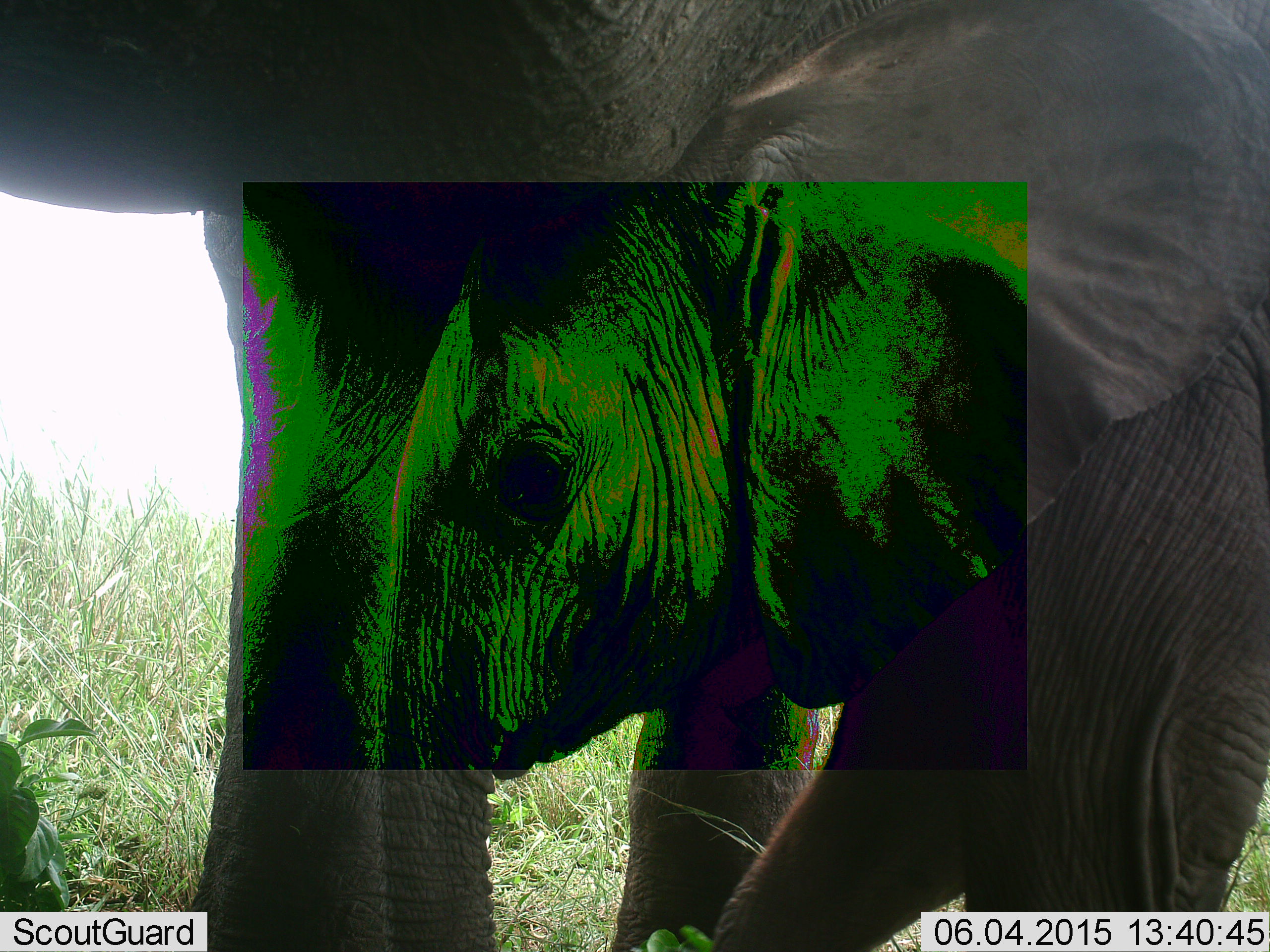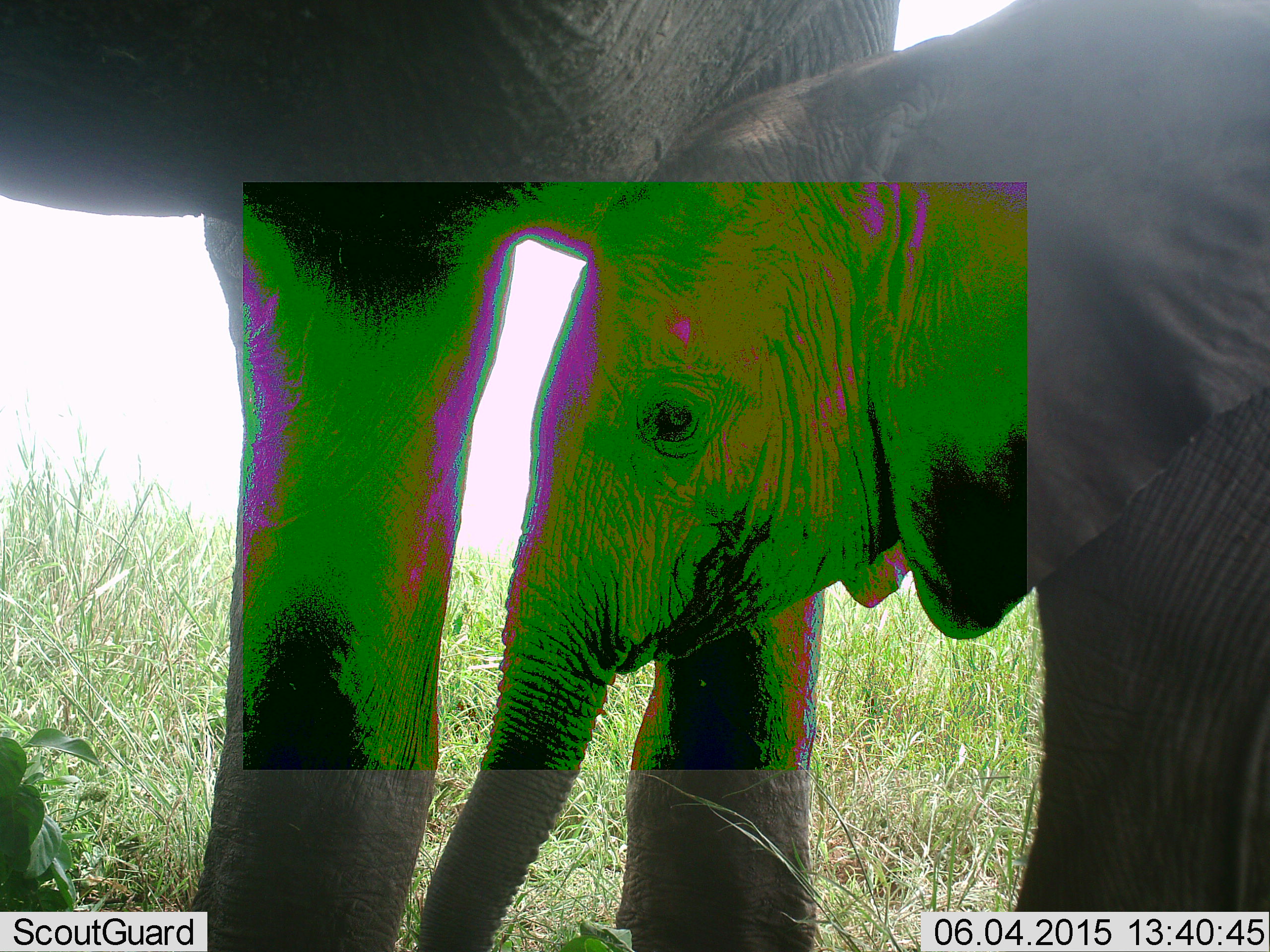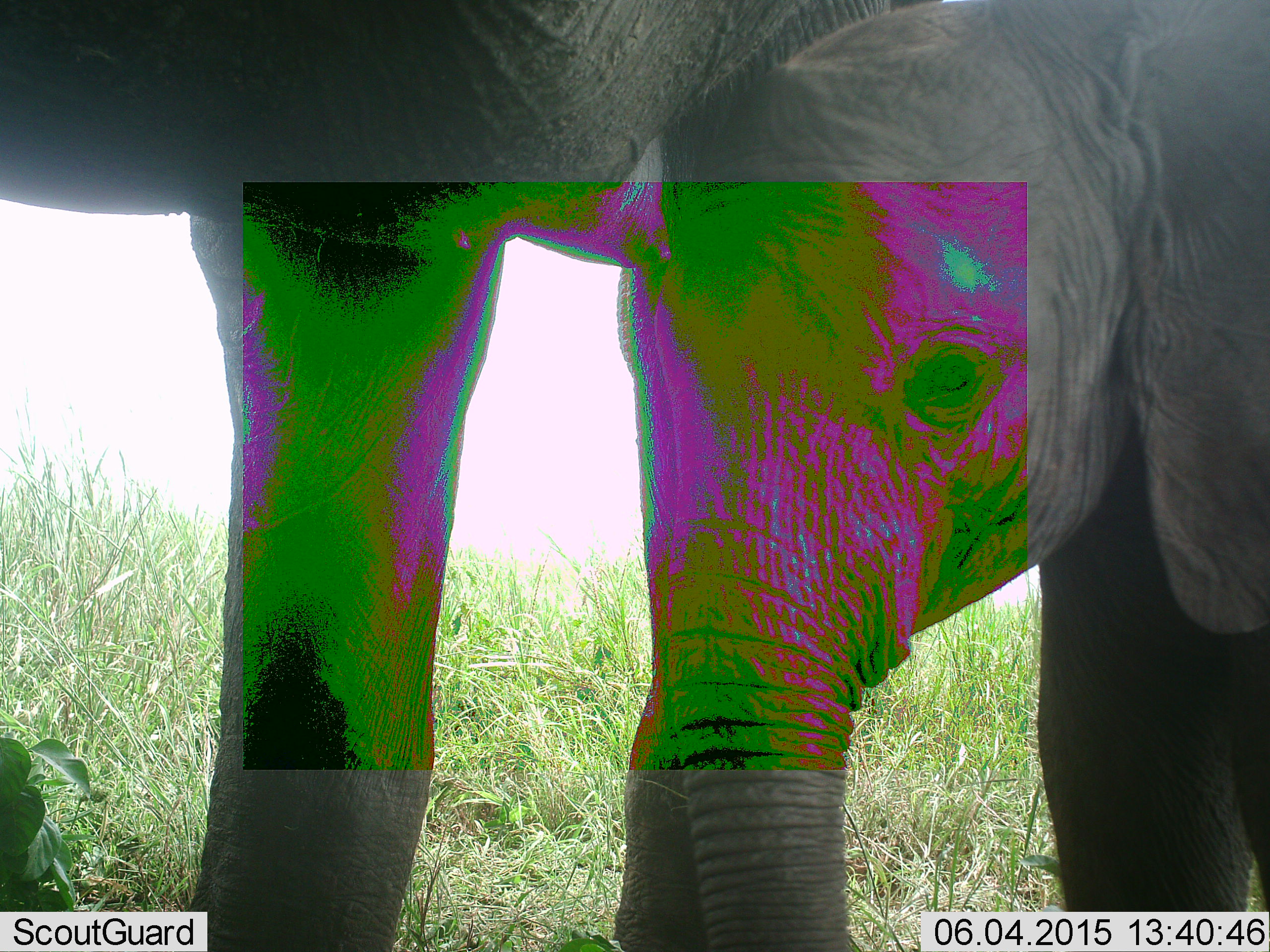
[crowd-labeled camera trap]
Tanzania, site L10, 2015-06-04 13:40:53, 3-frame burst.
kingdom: Animalia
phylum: Chordata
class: Mammalia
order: Proboscidea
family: Elephantidae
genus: Loxodonta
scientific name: Loxodonta africana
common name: african bush elephant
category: elephant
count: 2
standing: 90%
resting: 0%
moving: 10%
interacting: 10%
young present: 80%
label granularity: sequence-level